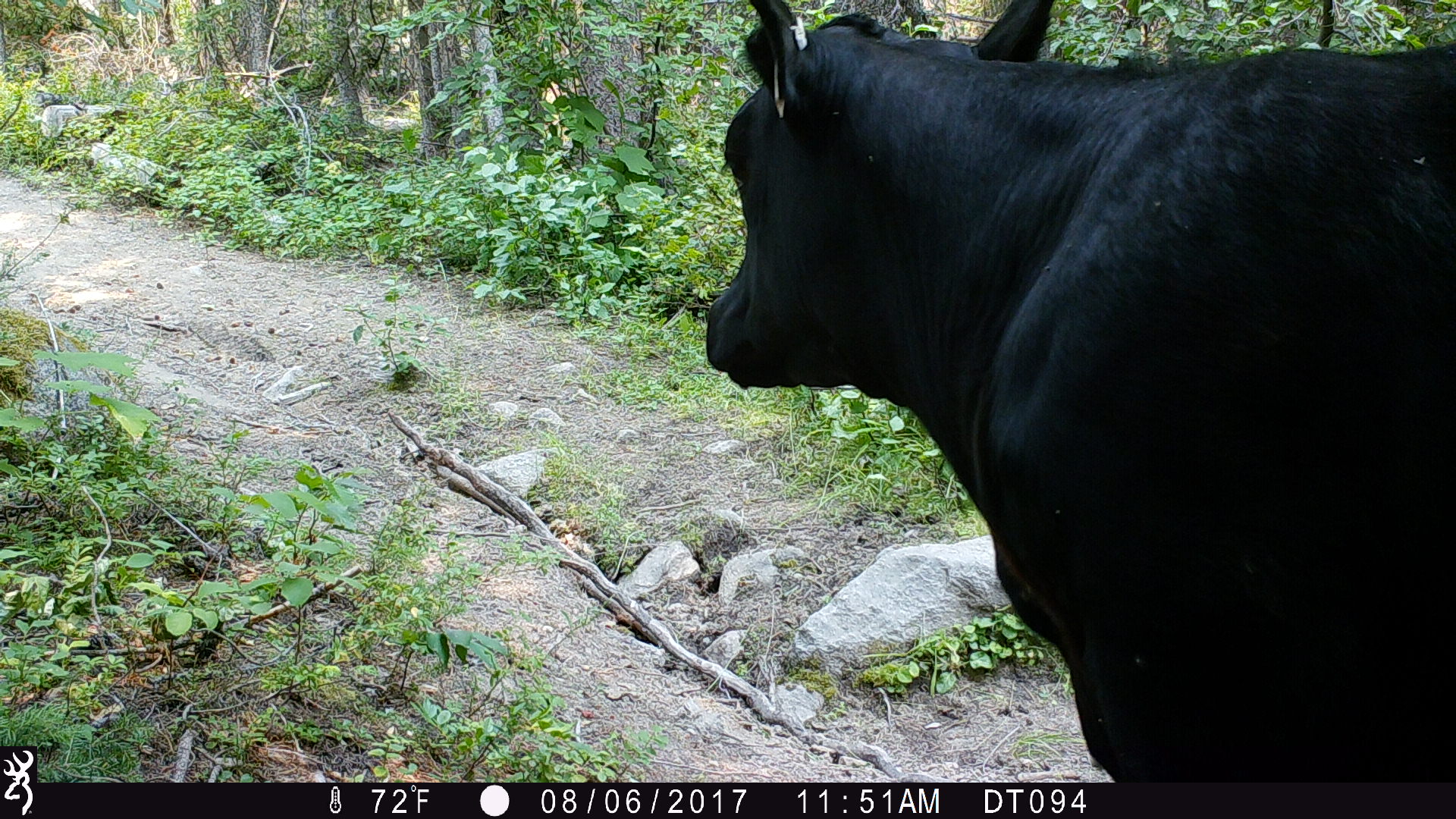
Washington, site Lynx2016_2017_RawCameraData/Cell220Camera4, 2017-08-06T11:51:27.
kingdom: Animalia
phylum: Chordata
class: Mammalia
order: Artiodactyla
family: Bovidae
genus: Bos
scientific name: Bos taurus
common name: domestic cattle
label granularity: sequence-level